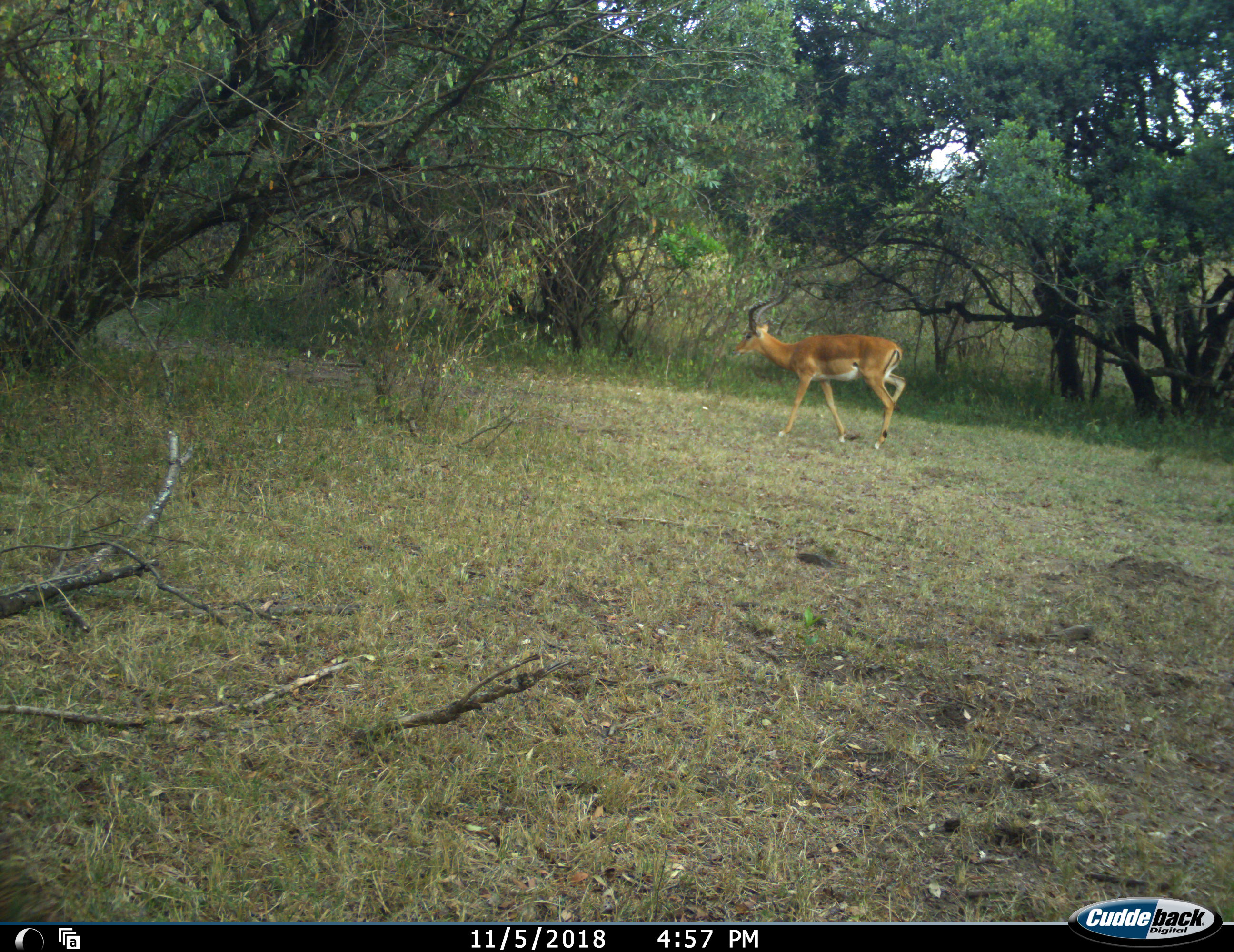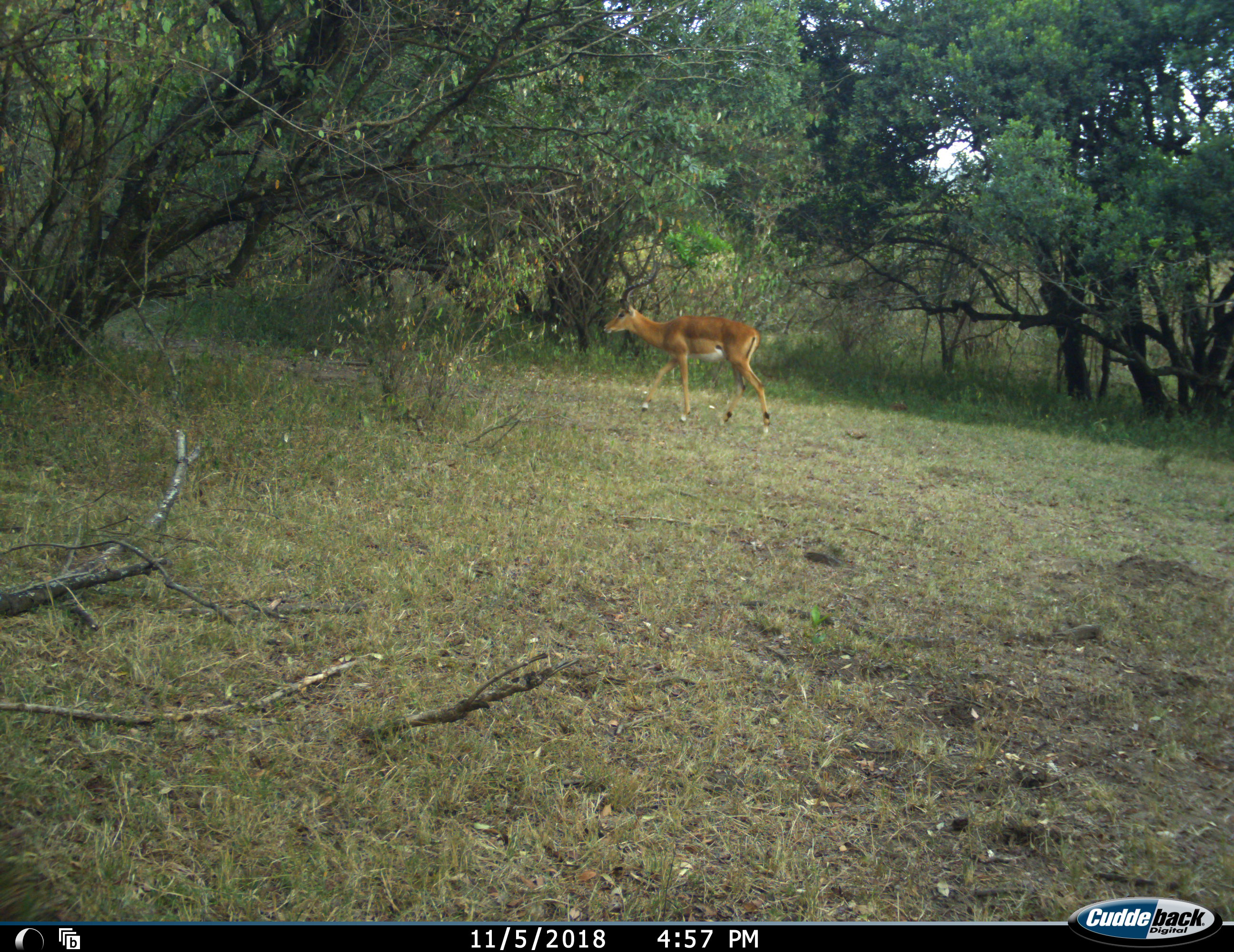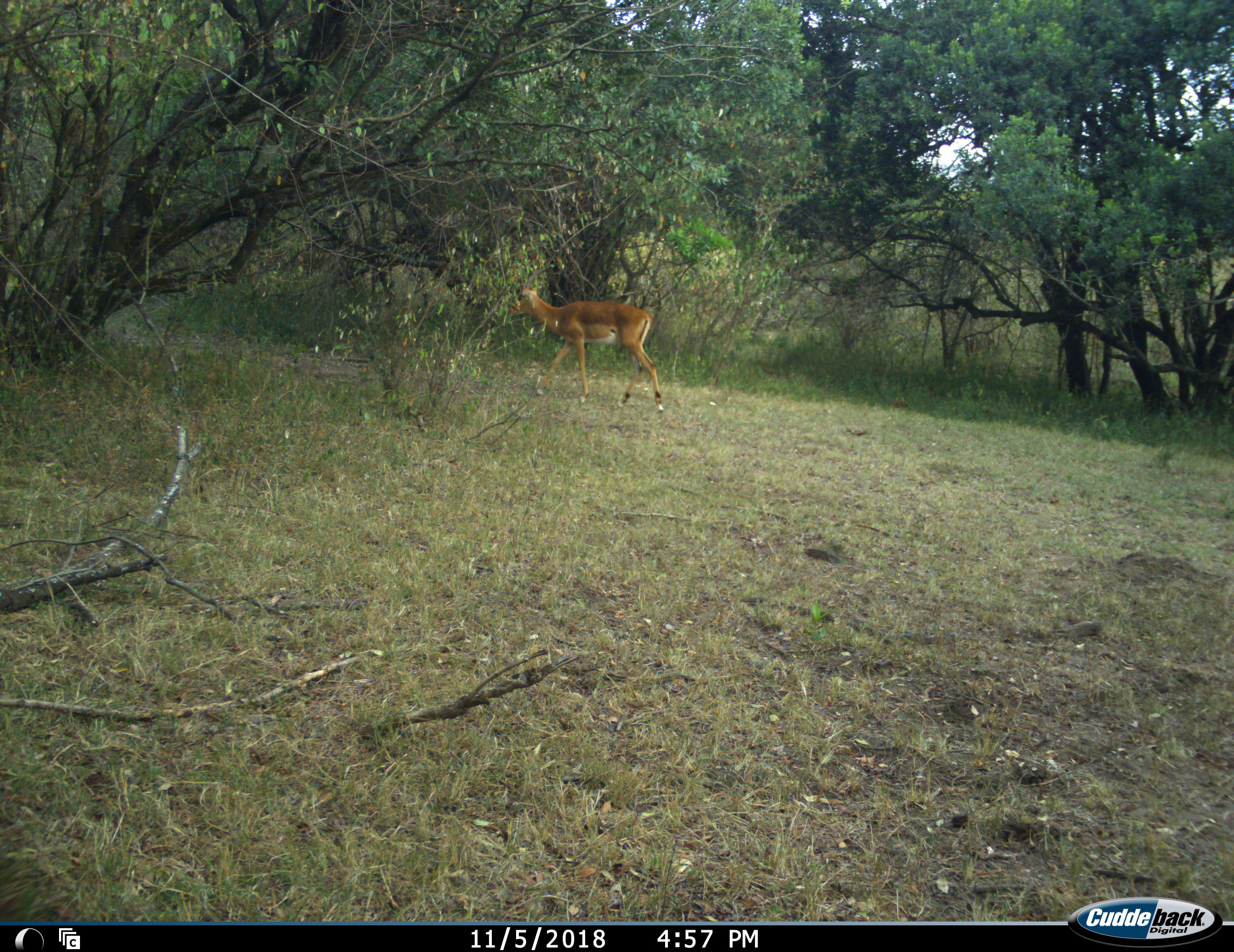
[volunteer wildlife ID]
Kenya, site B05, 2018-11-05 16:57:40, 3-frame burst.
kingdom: Animalia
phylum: Chordata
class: Mammalia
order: Artiodactyla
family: Bovidae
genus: Aepyceros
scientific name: Aepyceros melampus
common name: impala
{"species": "impala (Aepyceros melampus)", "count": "1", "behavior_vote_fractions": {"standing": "0%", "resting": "0%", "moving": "100%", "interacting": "0%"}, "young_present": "0%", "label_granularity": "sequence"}